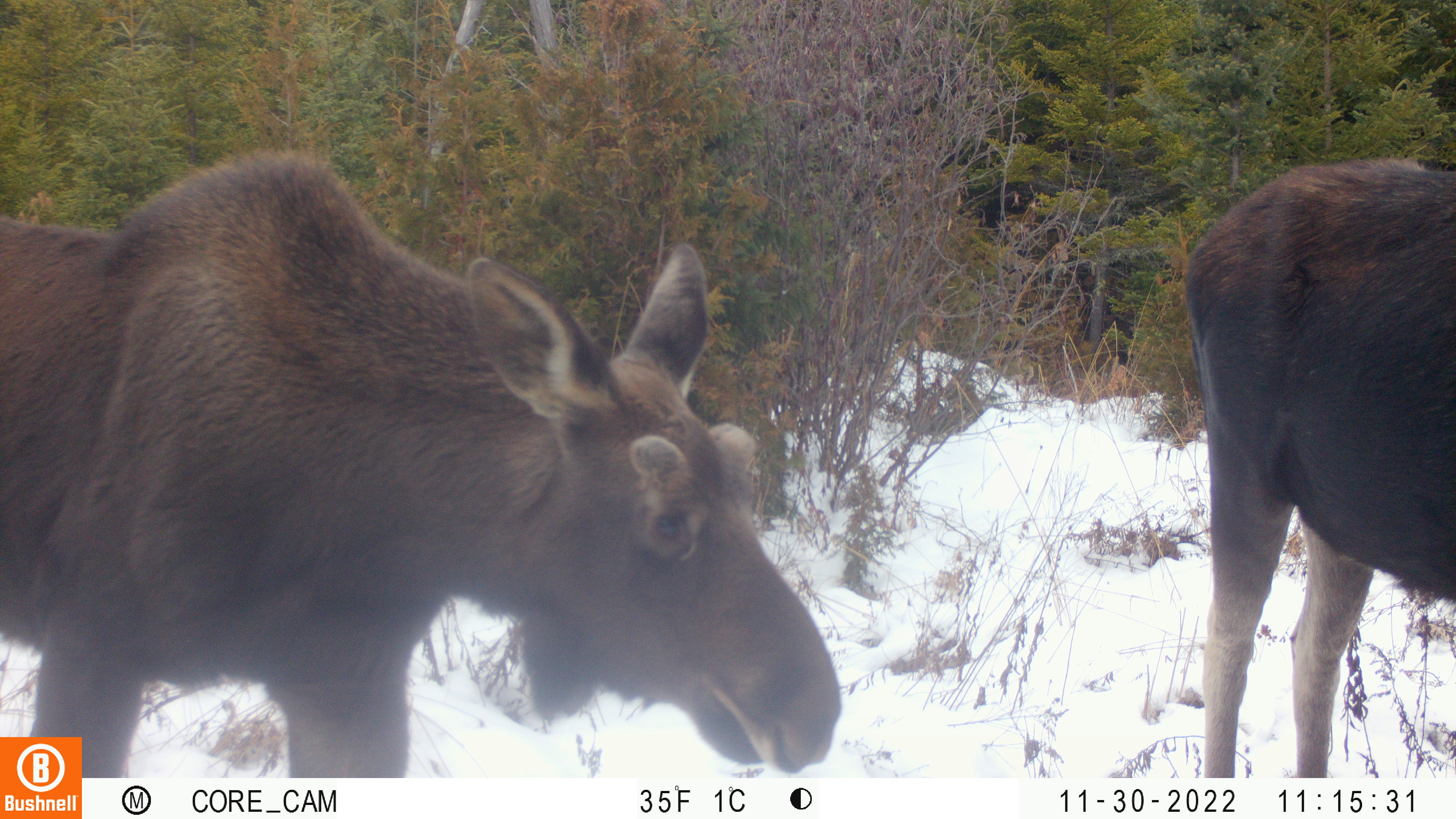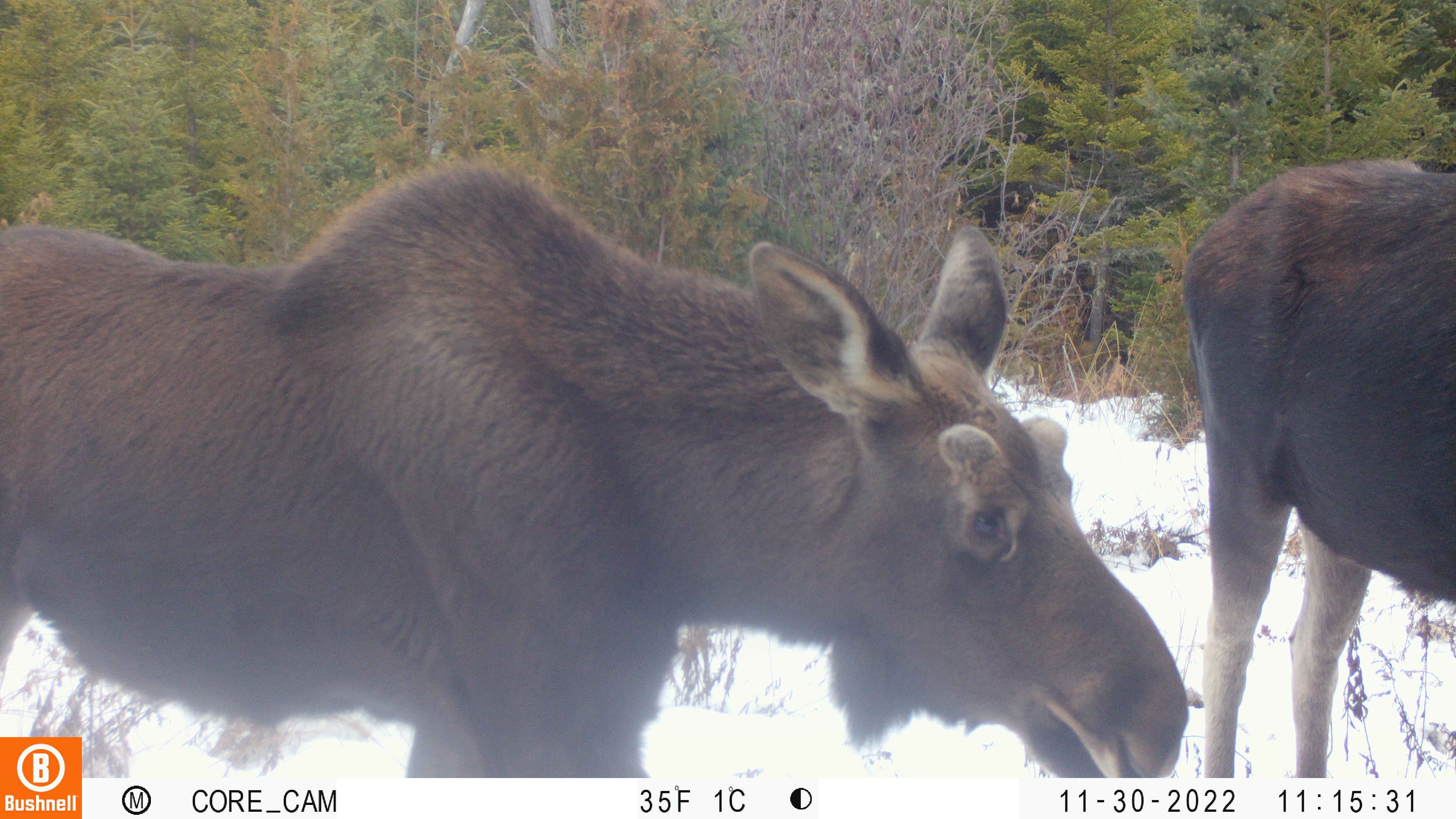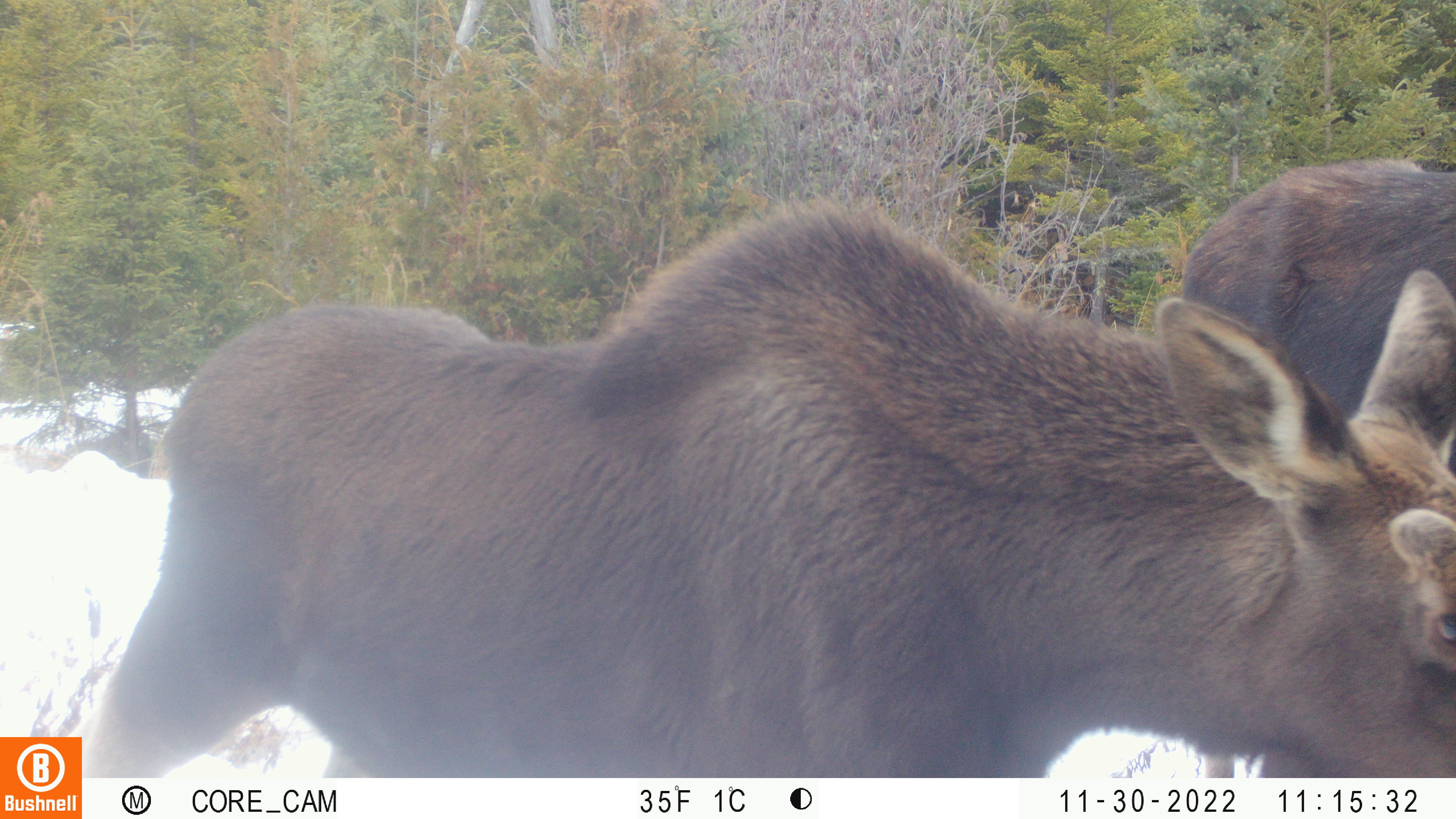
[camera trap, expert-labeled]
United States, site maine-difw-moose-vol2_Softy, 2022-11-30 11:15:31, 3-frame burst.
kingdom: Animalia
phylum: Chordata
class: Mammalia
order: Artiodactyla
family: Cervidae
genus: Alces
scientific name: Alces alces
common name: moose